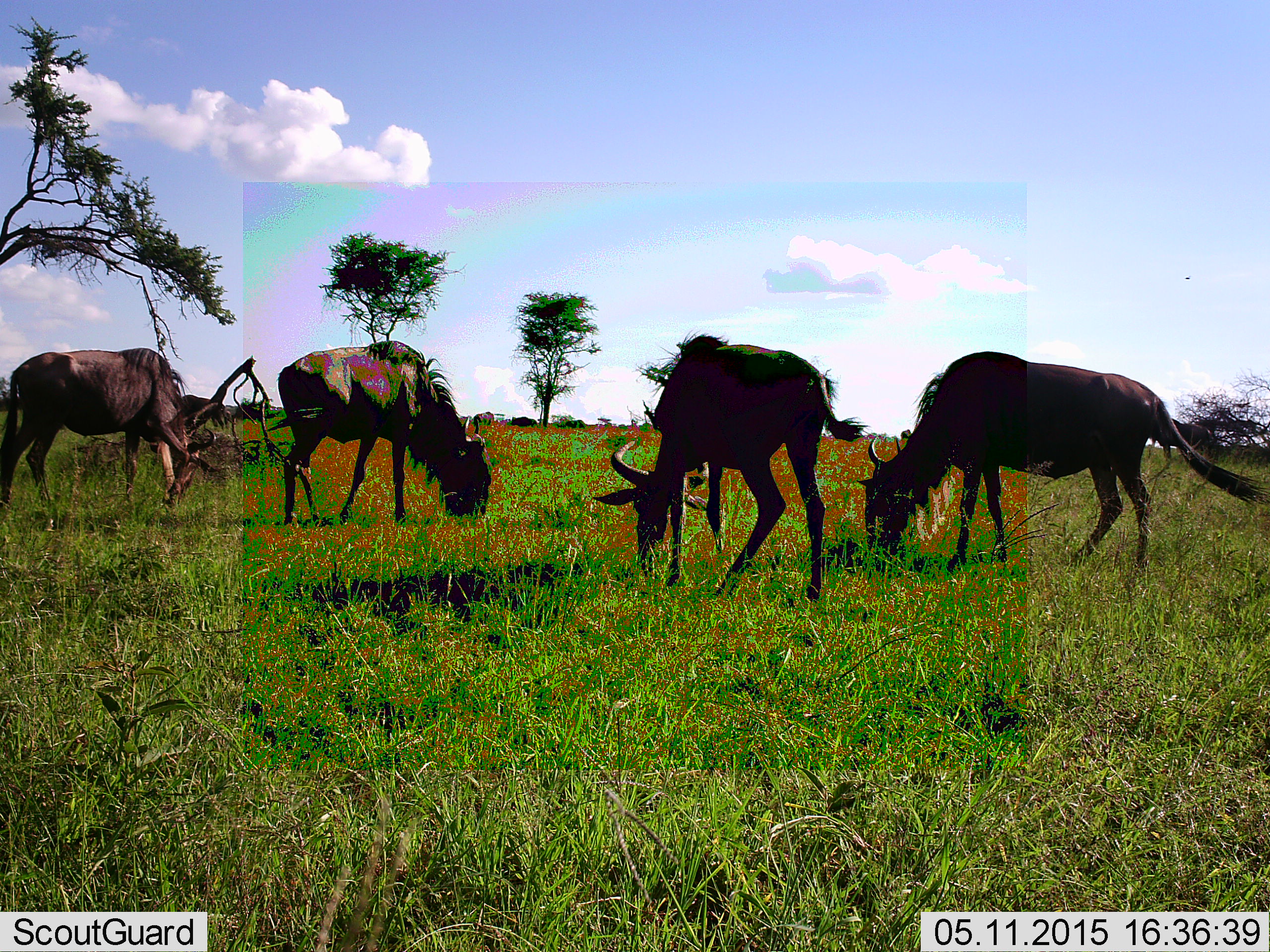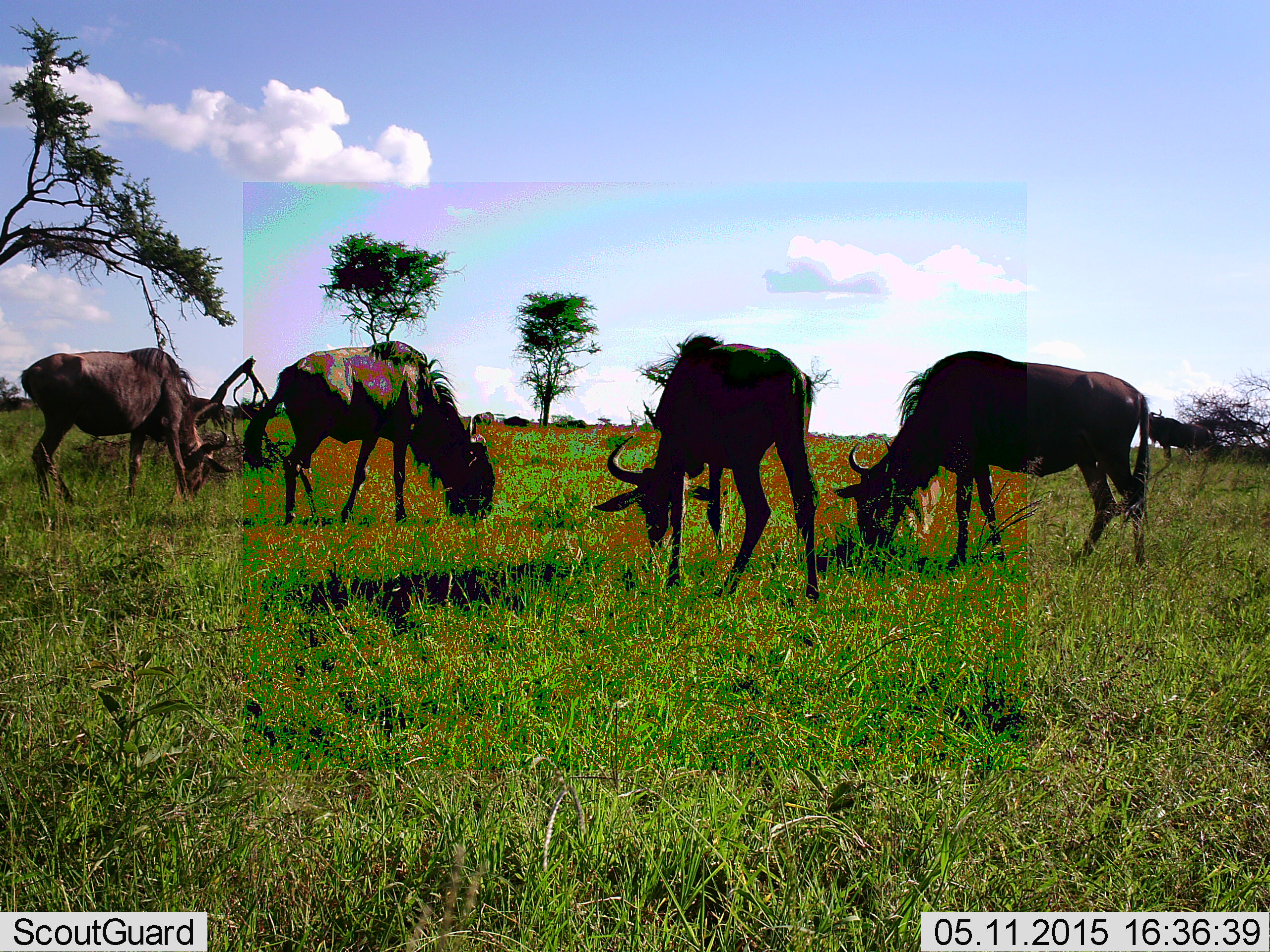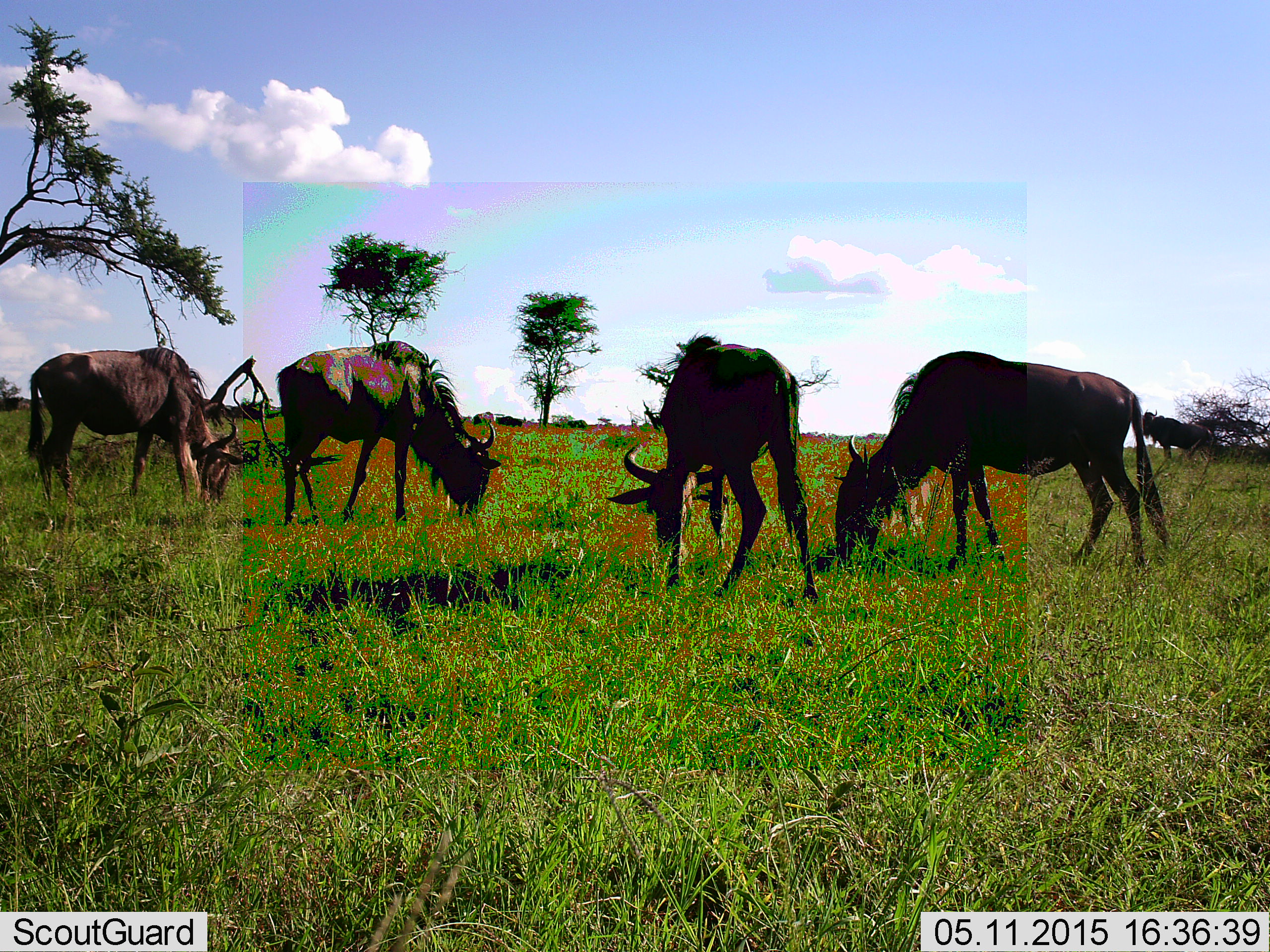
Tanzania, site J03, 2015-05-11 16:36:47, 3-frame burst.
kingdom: Animalia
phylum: Chordata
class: Mammalia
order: Artiodactyla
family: Bovidae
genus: Connochaetes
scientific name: Connochaetes taurinus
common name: blue wildebeest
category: wildebeest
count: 5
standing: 40%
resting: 0%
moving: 20%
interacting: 0%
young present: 0%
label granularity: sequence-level